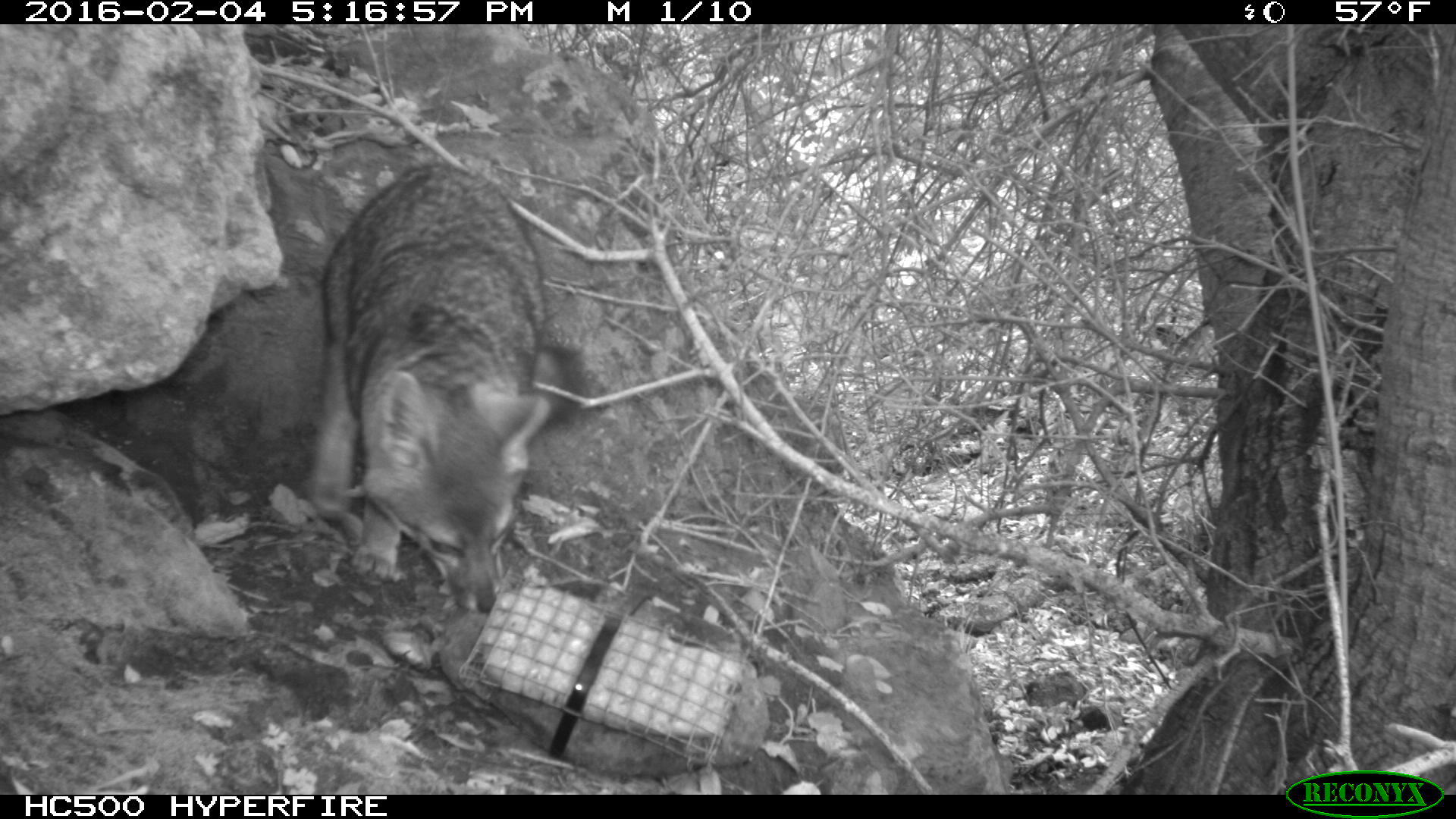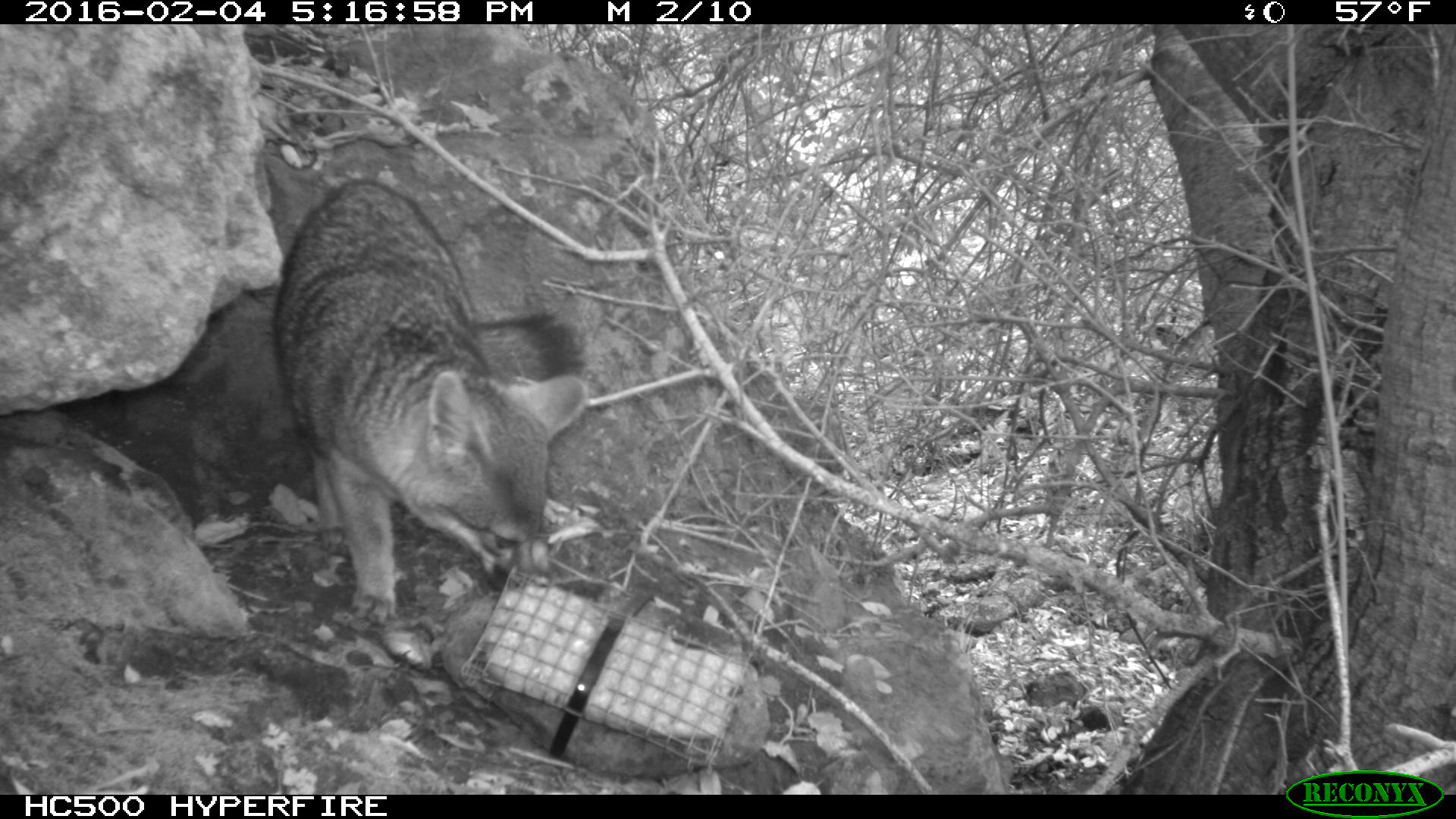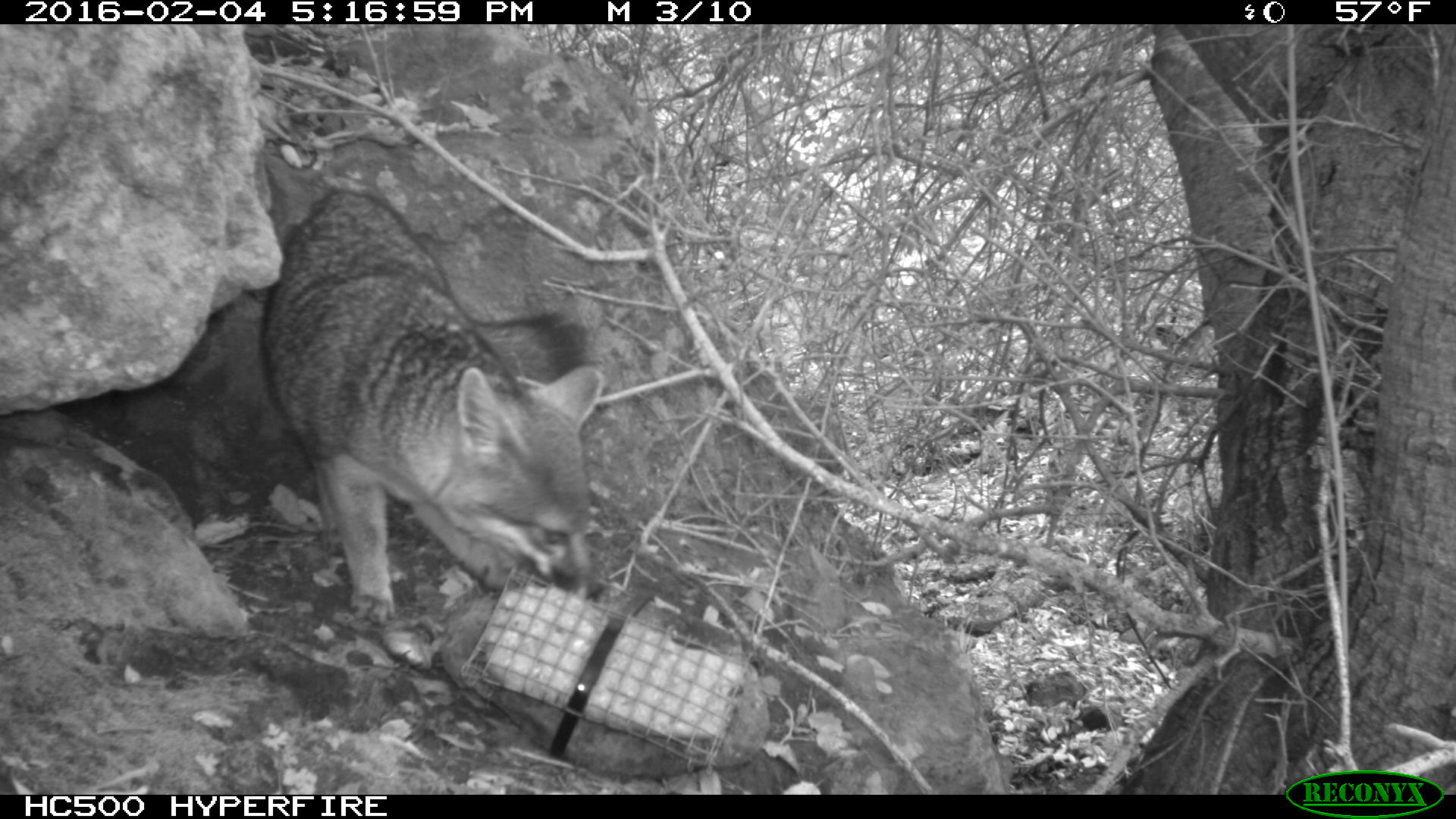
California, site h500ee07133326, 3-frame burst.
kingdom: Animalia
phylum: Chordata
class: Mammalia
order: Carnivora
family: Canidae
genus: Urocyon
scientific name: Urocyon littoralis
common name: island fox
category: fox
Fox (island fox) (Urocyon littoralis).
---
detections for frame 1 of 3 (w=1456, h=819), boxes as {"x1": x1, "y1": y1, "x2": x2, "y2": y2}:
fox: {"x1": 309, "y1": 159, "x2": 586, "y2": 615}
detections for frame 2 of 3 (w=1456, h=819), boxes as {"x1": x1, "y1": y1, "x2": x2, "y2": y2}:
fox: {"x1": 271, "y1": 178, "x2": 590, "y2": 626}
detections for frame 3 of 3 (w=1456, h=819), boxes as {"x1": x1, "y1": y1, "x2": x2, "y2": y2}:
fox: {"x1": 256, "y1": 188, "x2": 604, "y2": 627}